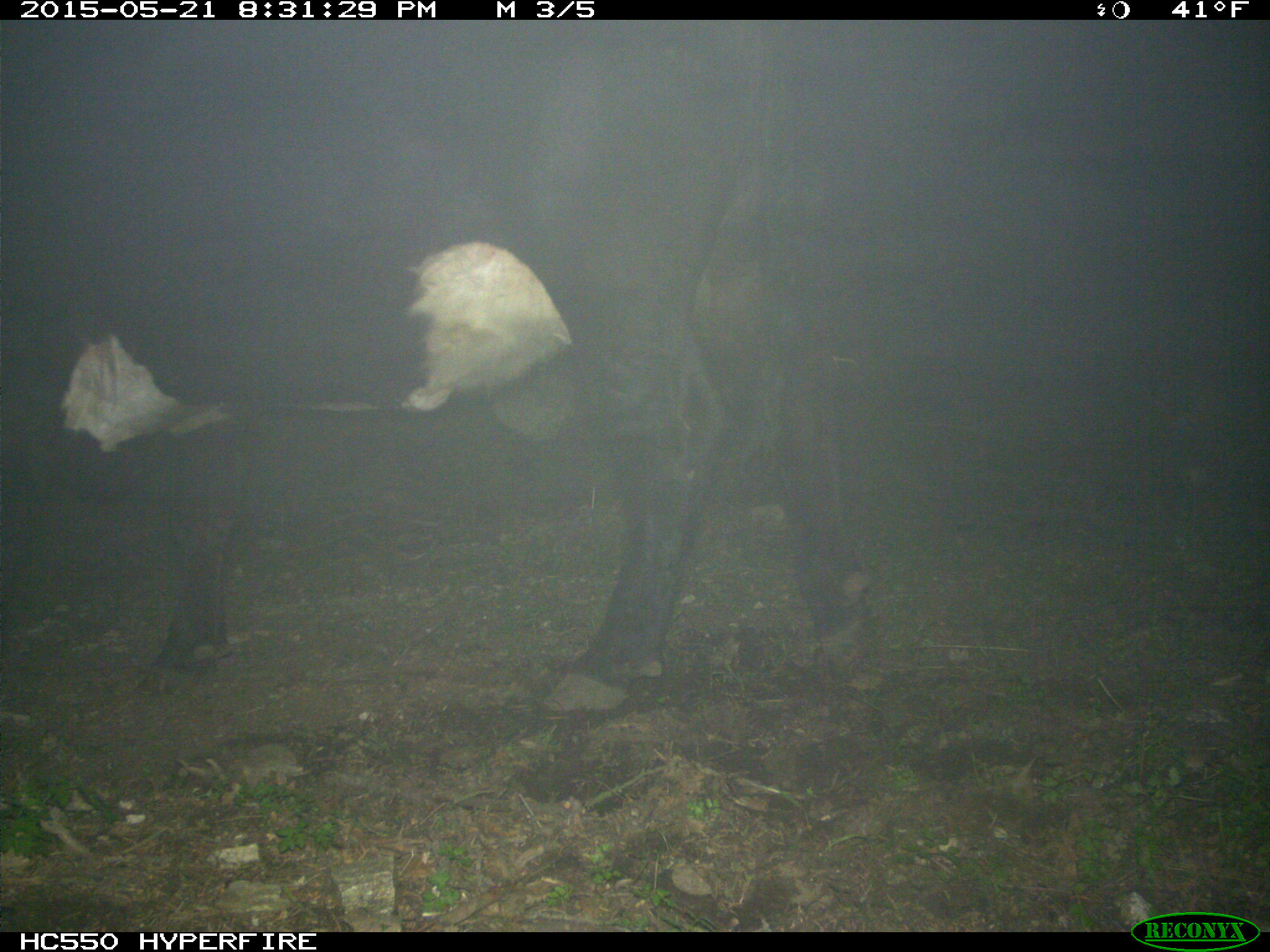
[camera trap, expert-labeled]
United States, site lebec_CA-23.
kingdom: Animalia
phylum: Chordata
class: Mammalia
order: Artiodactyla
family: Bovidae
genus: Bos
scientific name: Bos taurus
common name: domestic cow